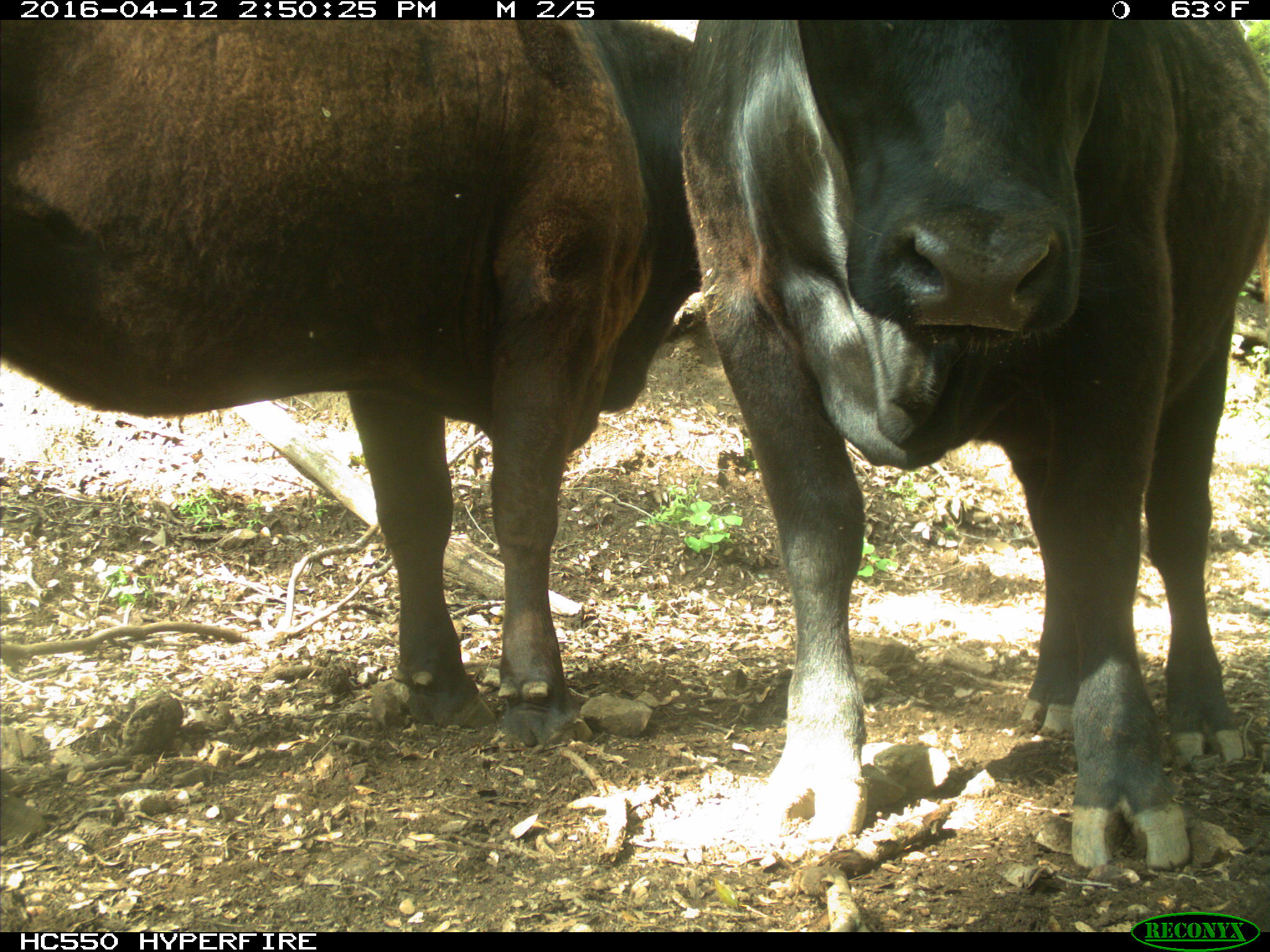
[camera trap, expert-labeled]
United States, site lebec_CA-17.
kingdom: Animalia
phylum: Chordata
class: Mammalia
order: Artiodactyla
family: Bovidae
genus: Bos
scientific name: Bos taurus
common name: domestic cow